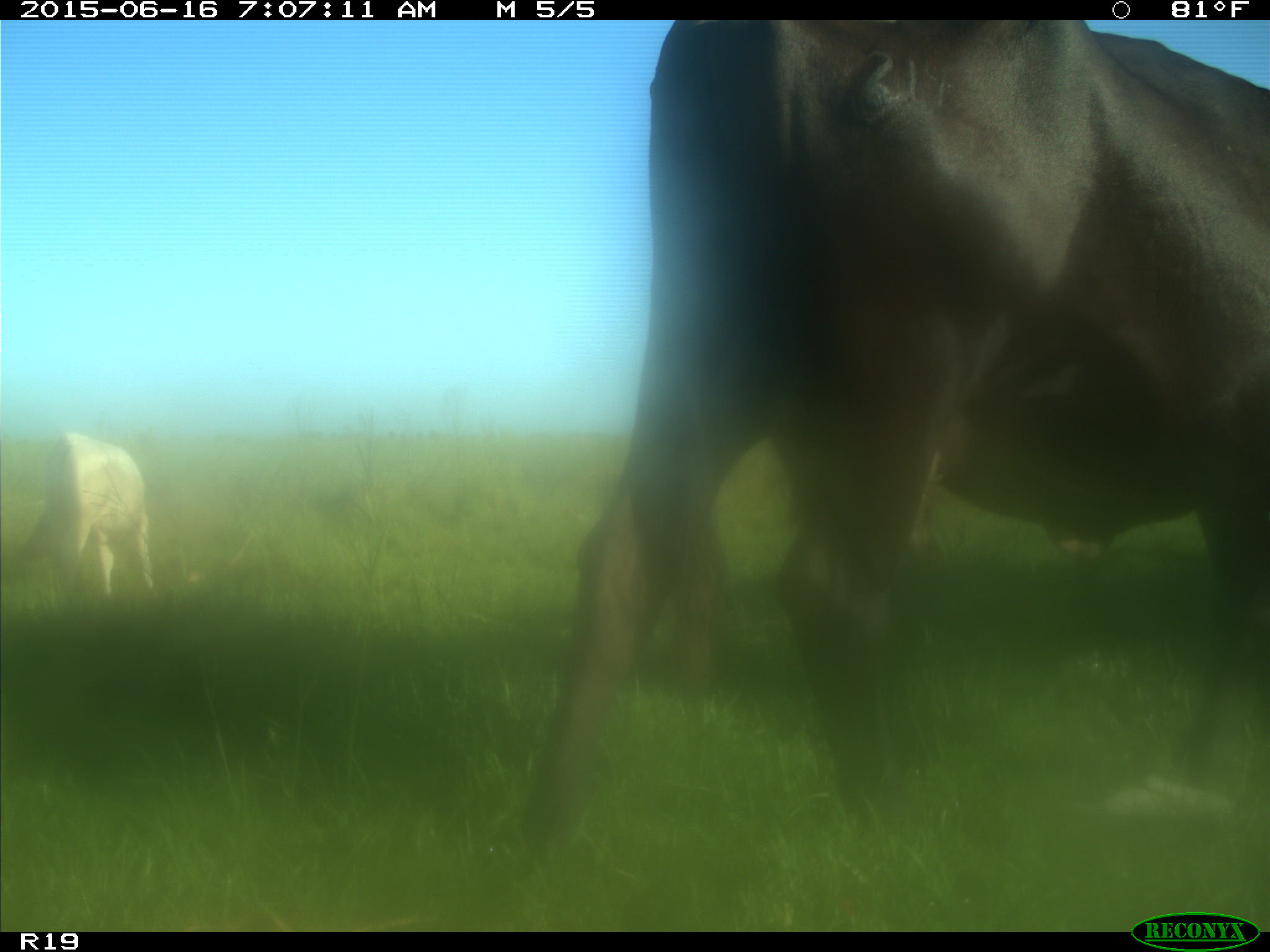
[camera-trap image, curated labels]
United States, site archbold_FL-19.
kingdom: Animalia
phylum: Chordata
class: Mammalia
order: Artiodactyla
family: Bovidae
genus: Bos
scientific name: Bos taurus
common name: domestic cow